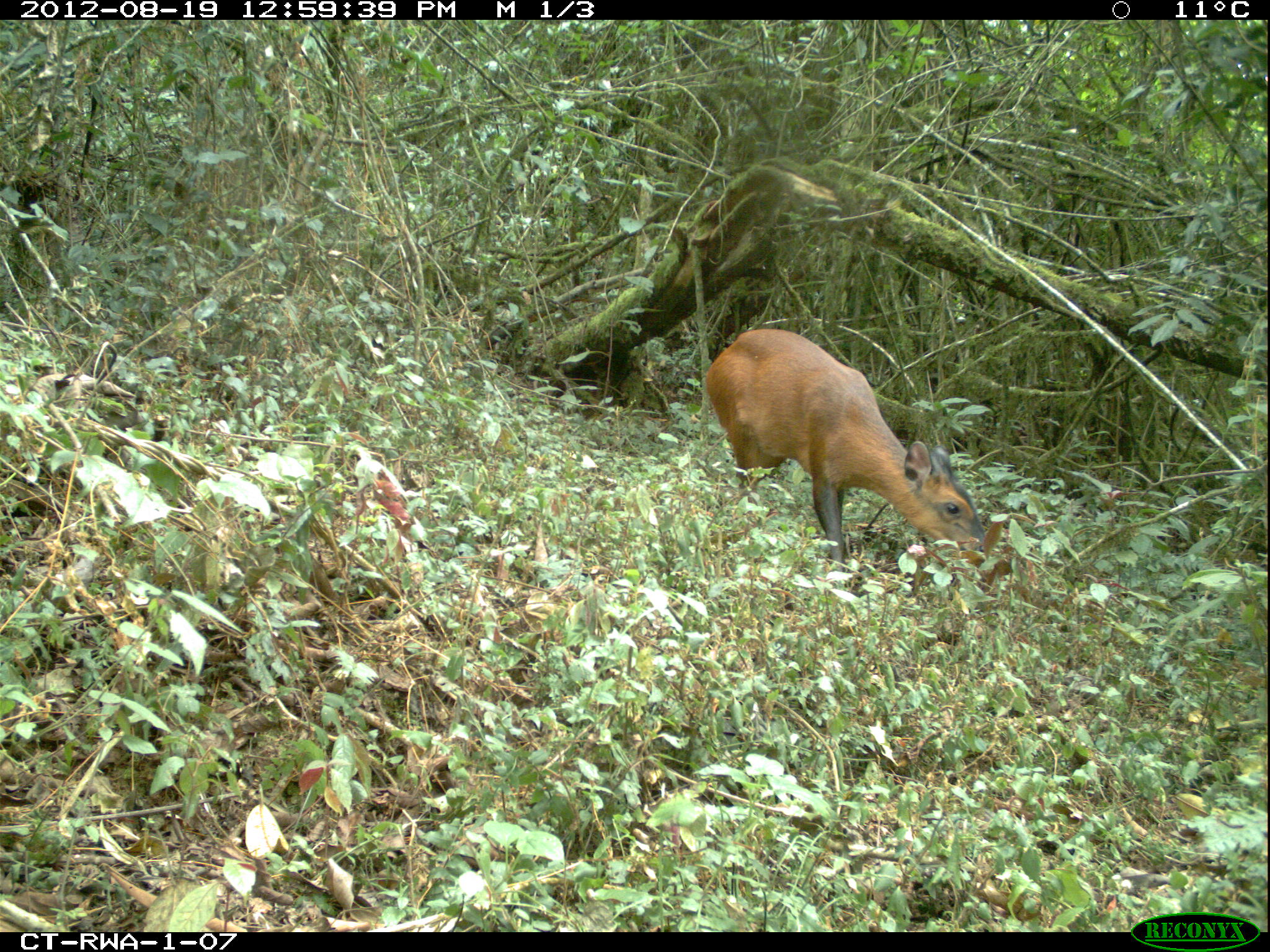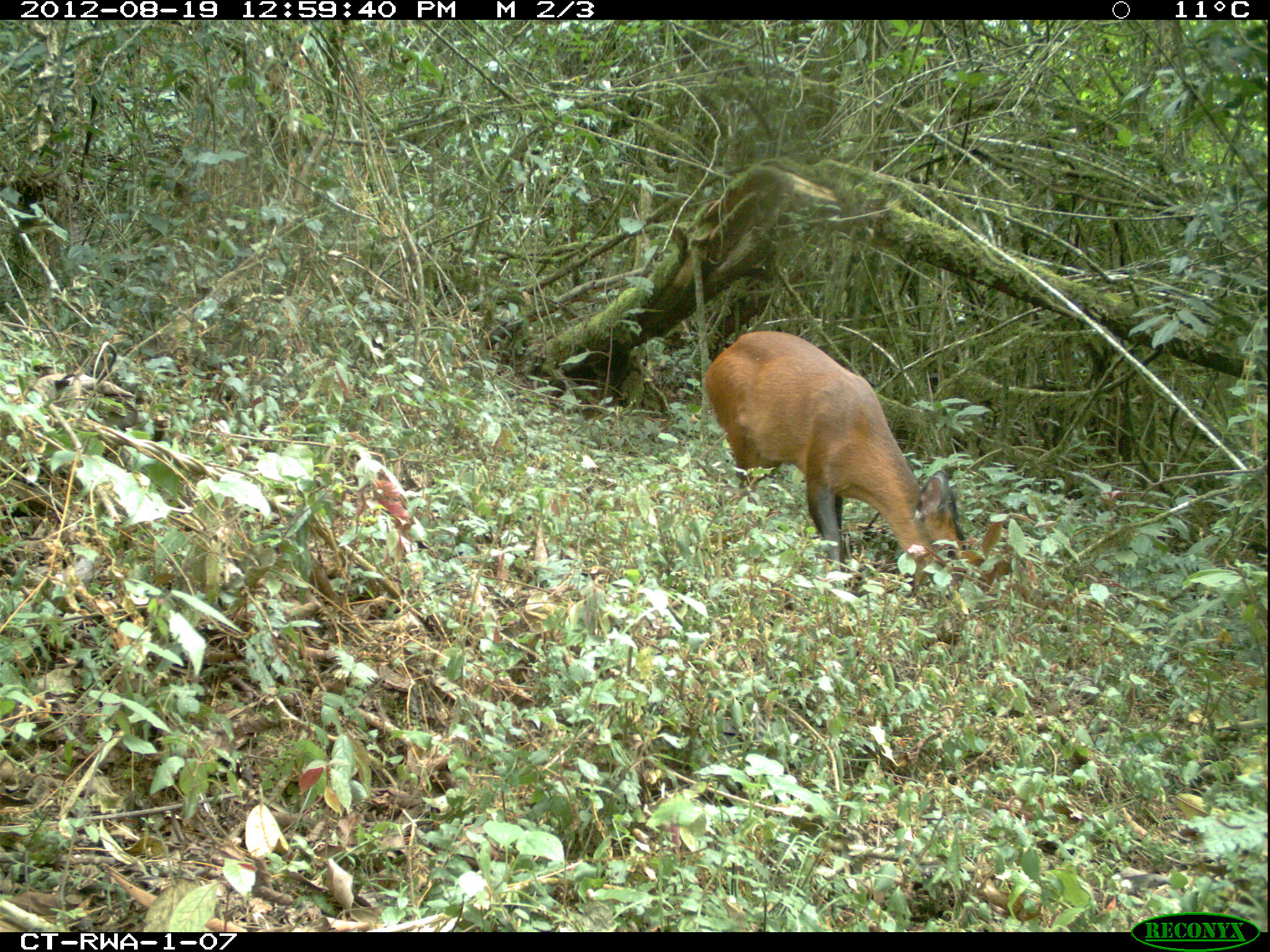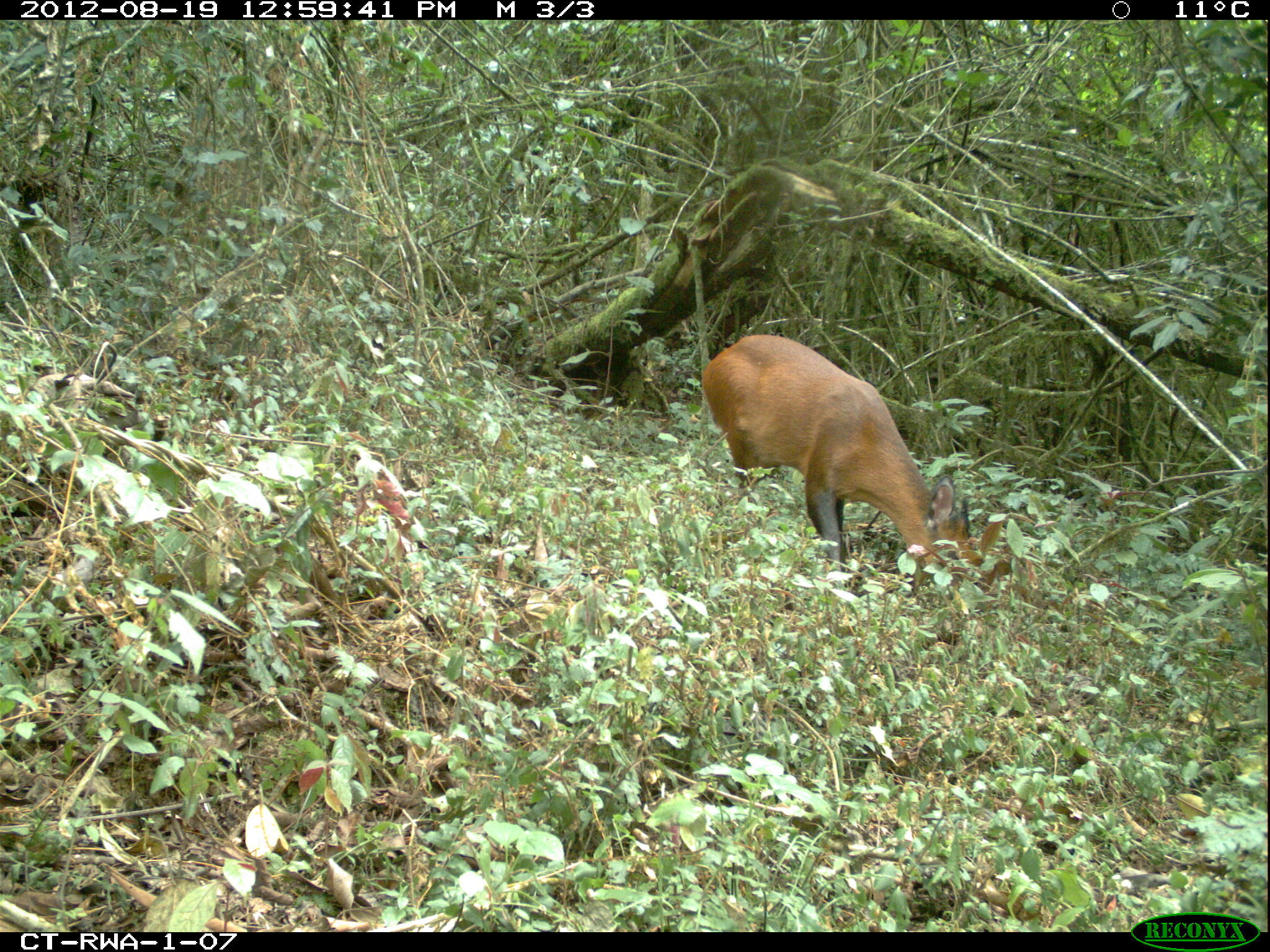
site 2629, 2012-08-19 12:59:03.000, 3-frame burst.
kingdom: Animalia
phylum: Chordata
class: Mammalia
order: Artiodactyla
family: Bovidae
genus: Cephalophus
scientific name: Cephalophus nigrifrons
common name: black-fronted duiker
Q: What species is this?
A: Cephalophus nigrifrons (black-fronted duiker).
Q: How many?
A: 1.